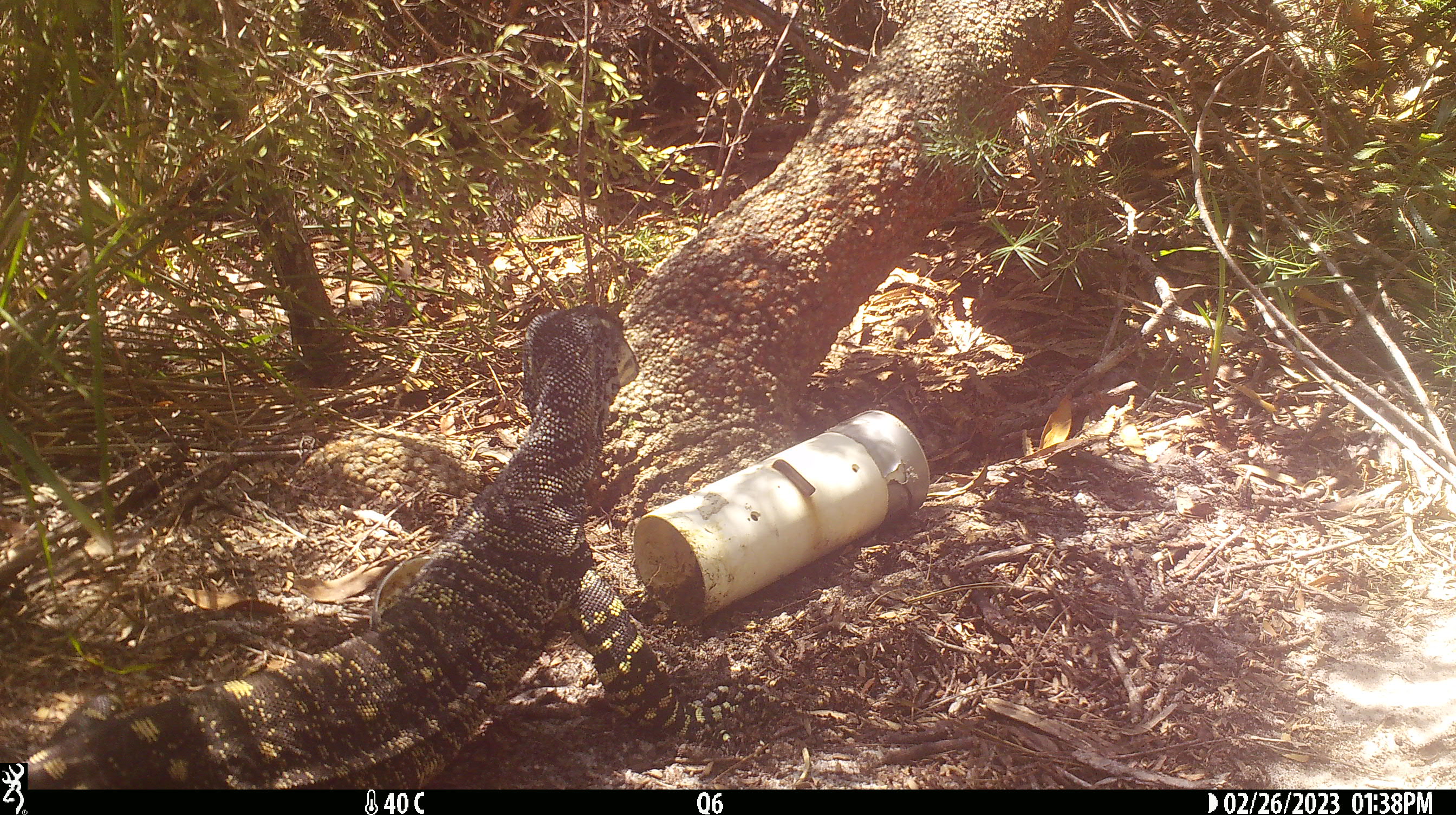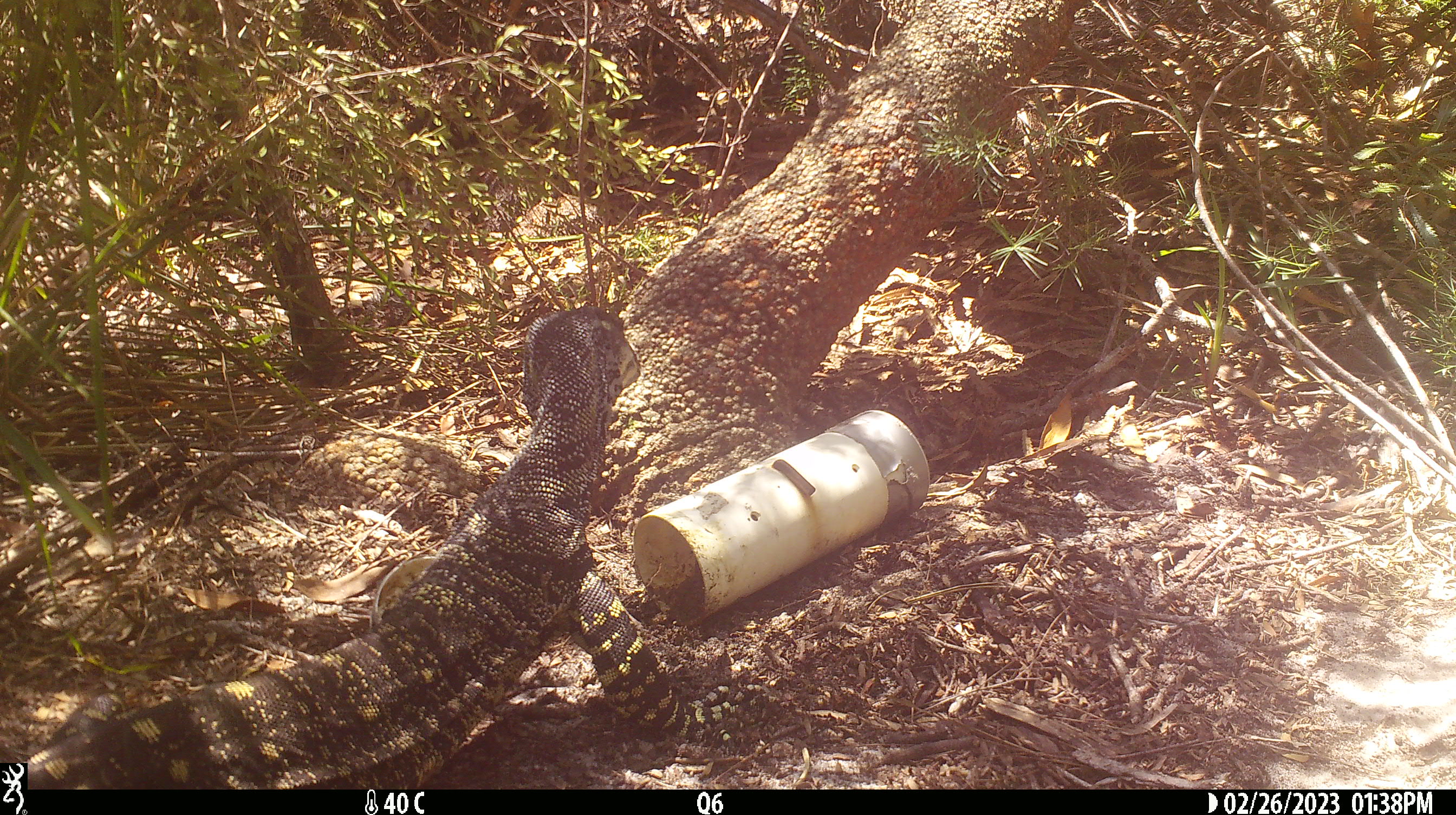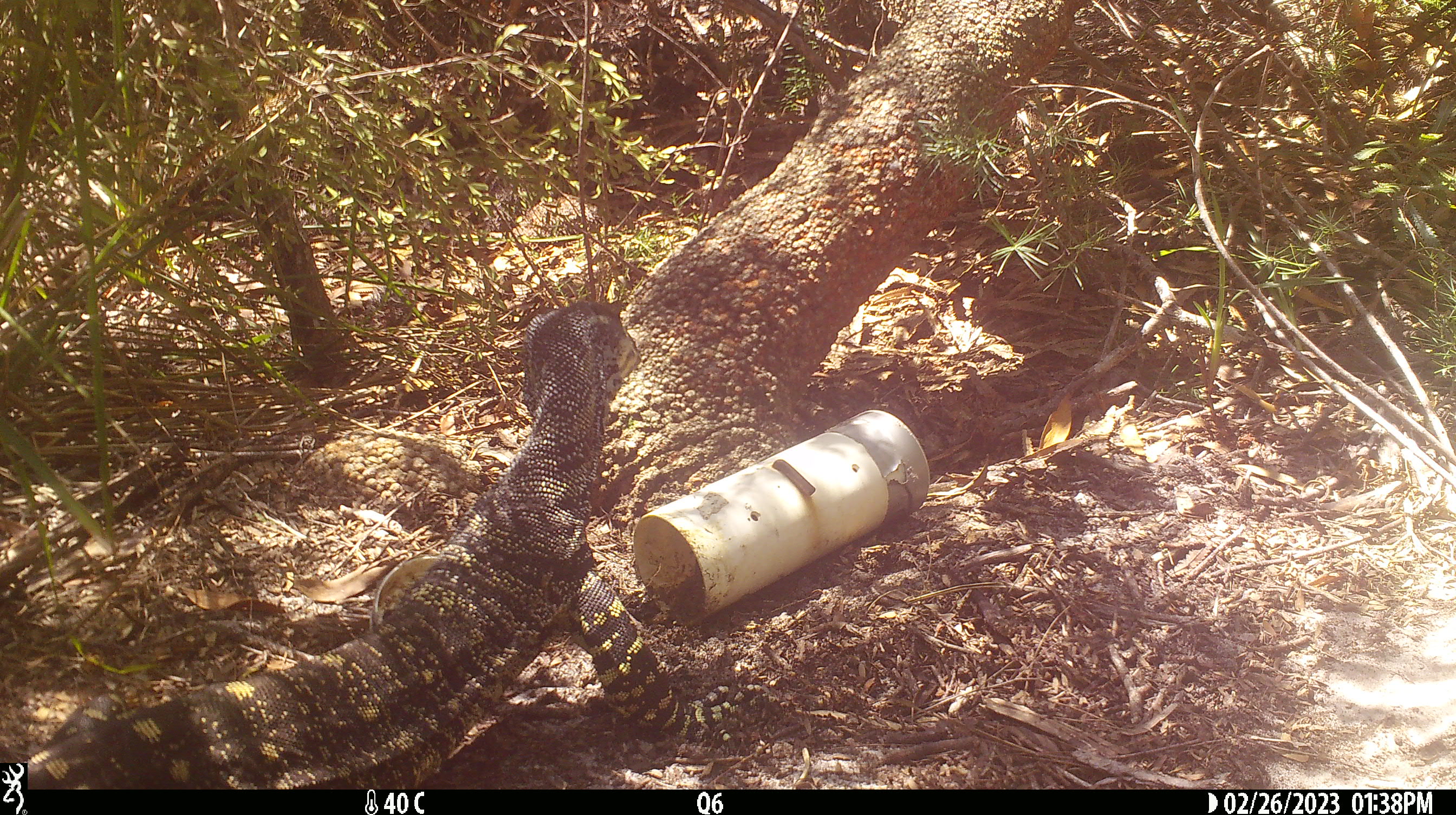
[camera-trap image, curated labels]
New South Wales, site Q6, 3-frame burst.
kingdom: Animalia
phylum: Chordata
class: Reptilia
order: Squamata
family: Varanidae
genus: Varanus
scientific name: Varanus varius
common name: lace monitor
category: goanna